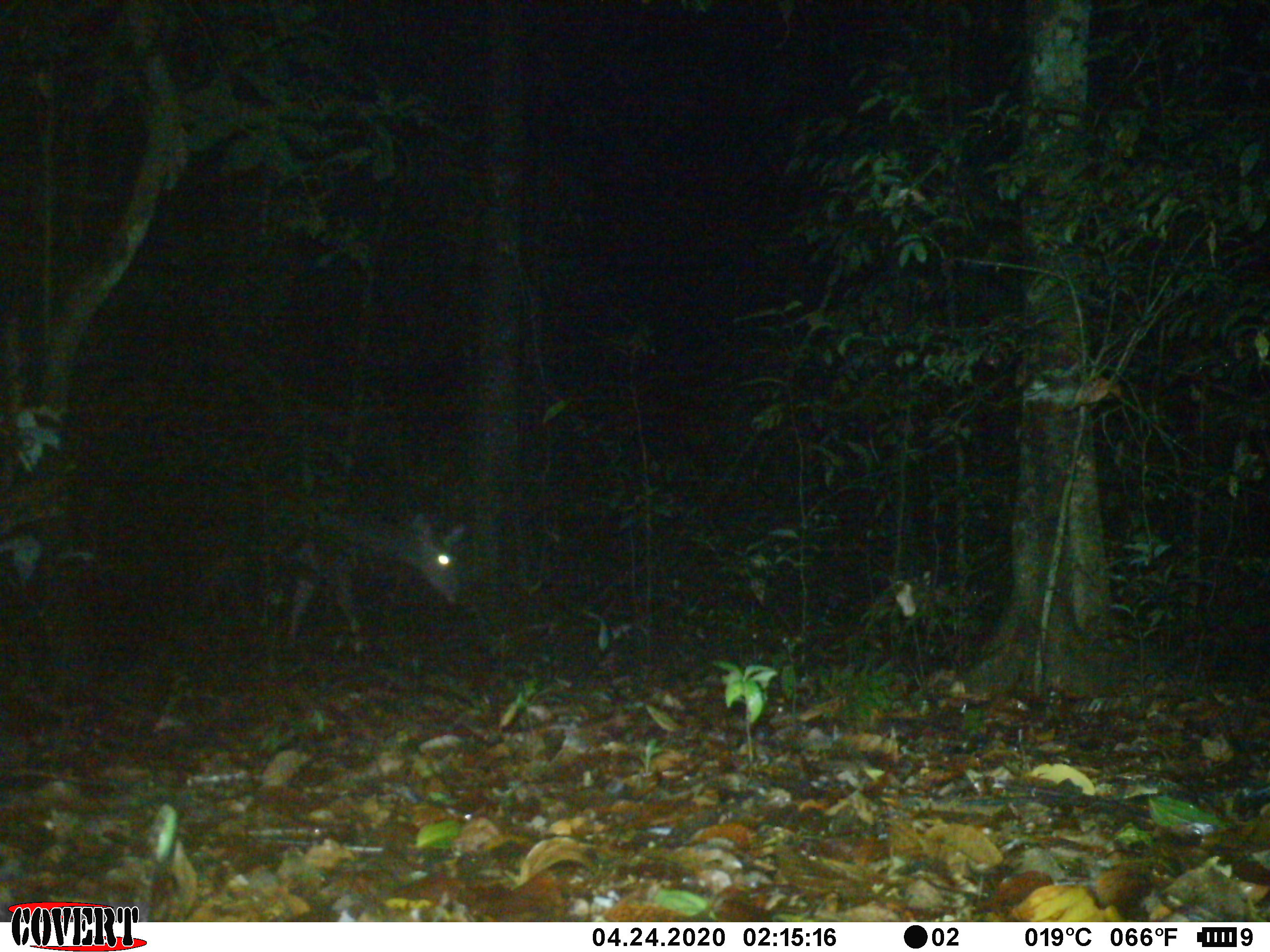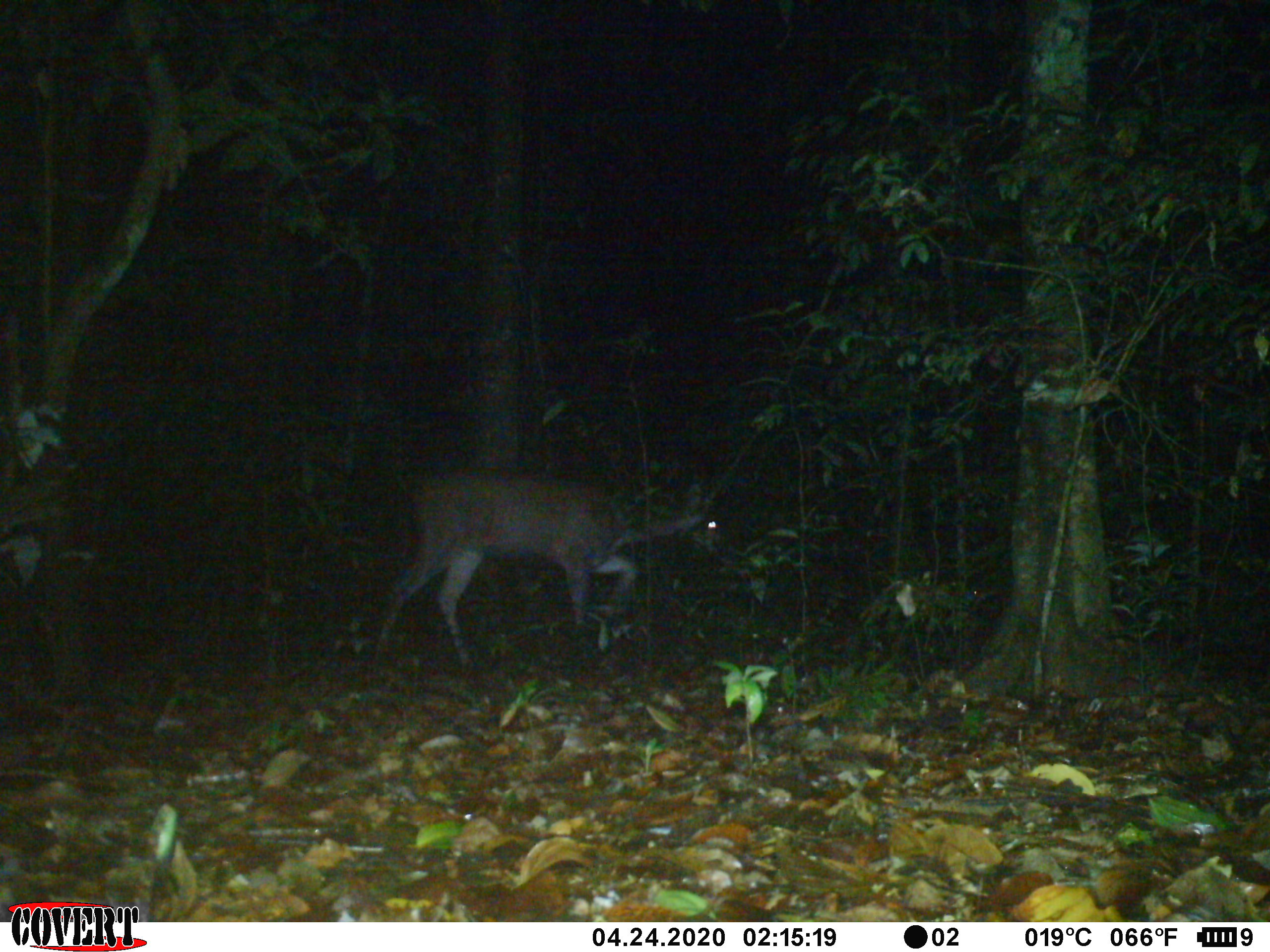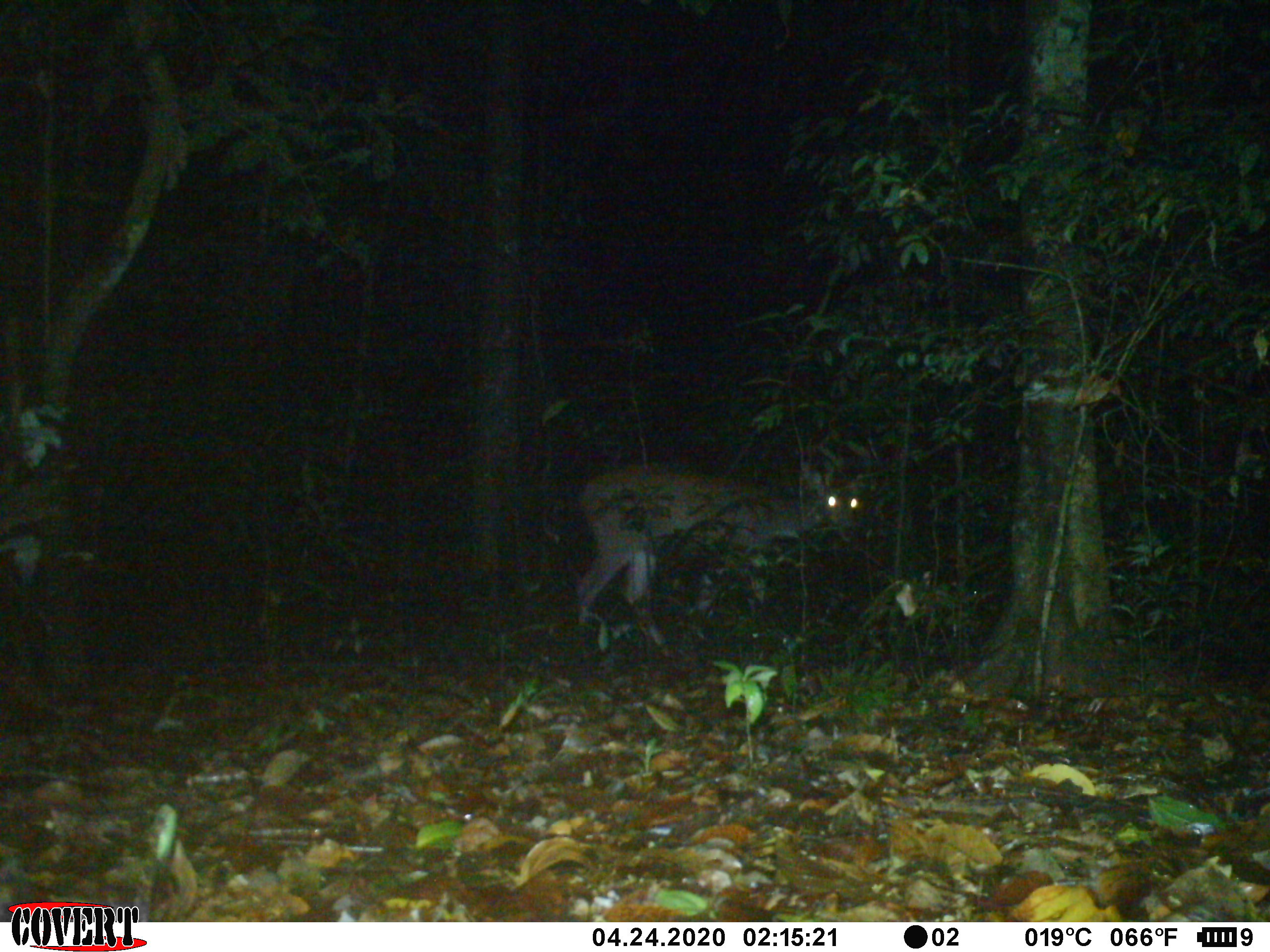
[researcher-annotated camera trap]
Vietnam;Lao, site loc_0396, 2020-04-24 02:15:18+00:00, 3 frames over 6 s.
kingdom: Animalia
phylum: Chordata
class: Mammalia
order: Artiodactyla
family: Cervidae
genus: Rusa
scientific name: Rusa unicolor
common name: sambar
Sambar (Rusa unicolor). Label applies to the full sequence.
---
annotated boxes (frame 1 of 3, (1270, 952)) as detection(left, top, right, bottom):
sambar: detection(156, 476, 467, 651)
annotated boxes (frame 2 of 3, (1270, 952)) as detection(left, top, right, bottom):
sambar: detection(372, 473, 722, 670)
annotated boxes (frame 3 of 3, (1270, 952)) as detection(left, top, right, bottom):
sambar: detection(574, 462, 864, 658)